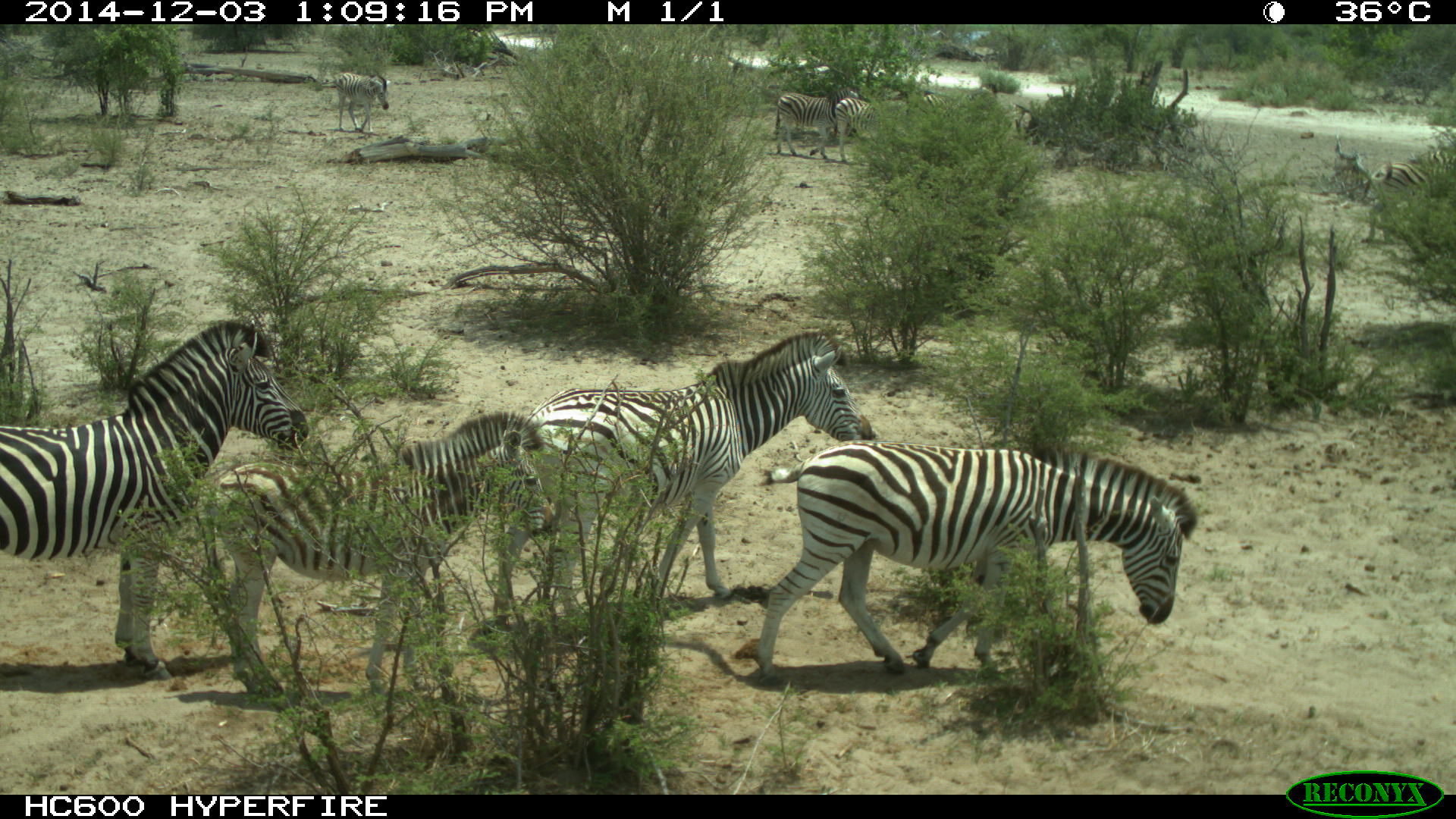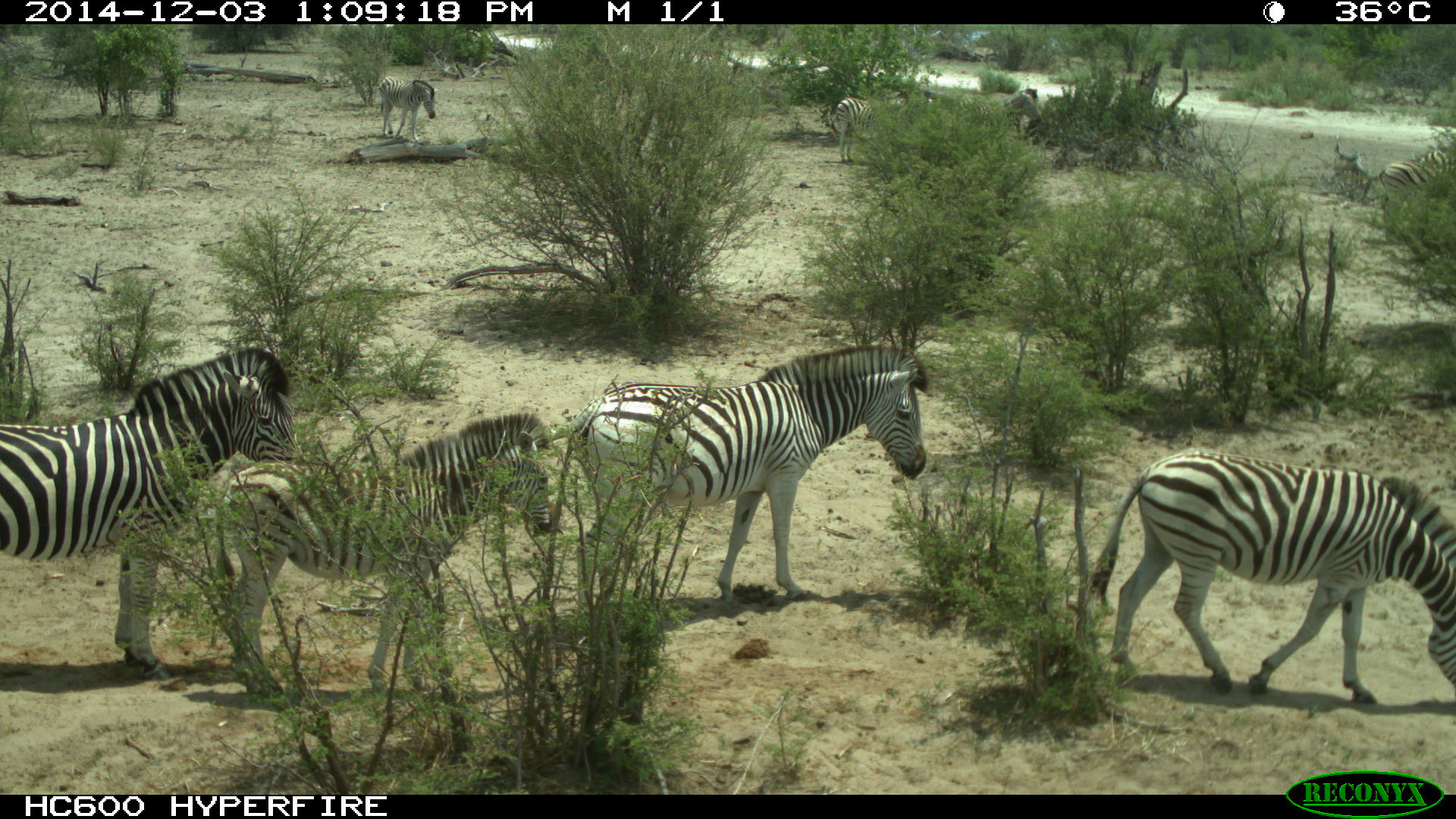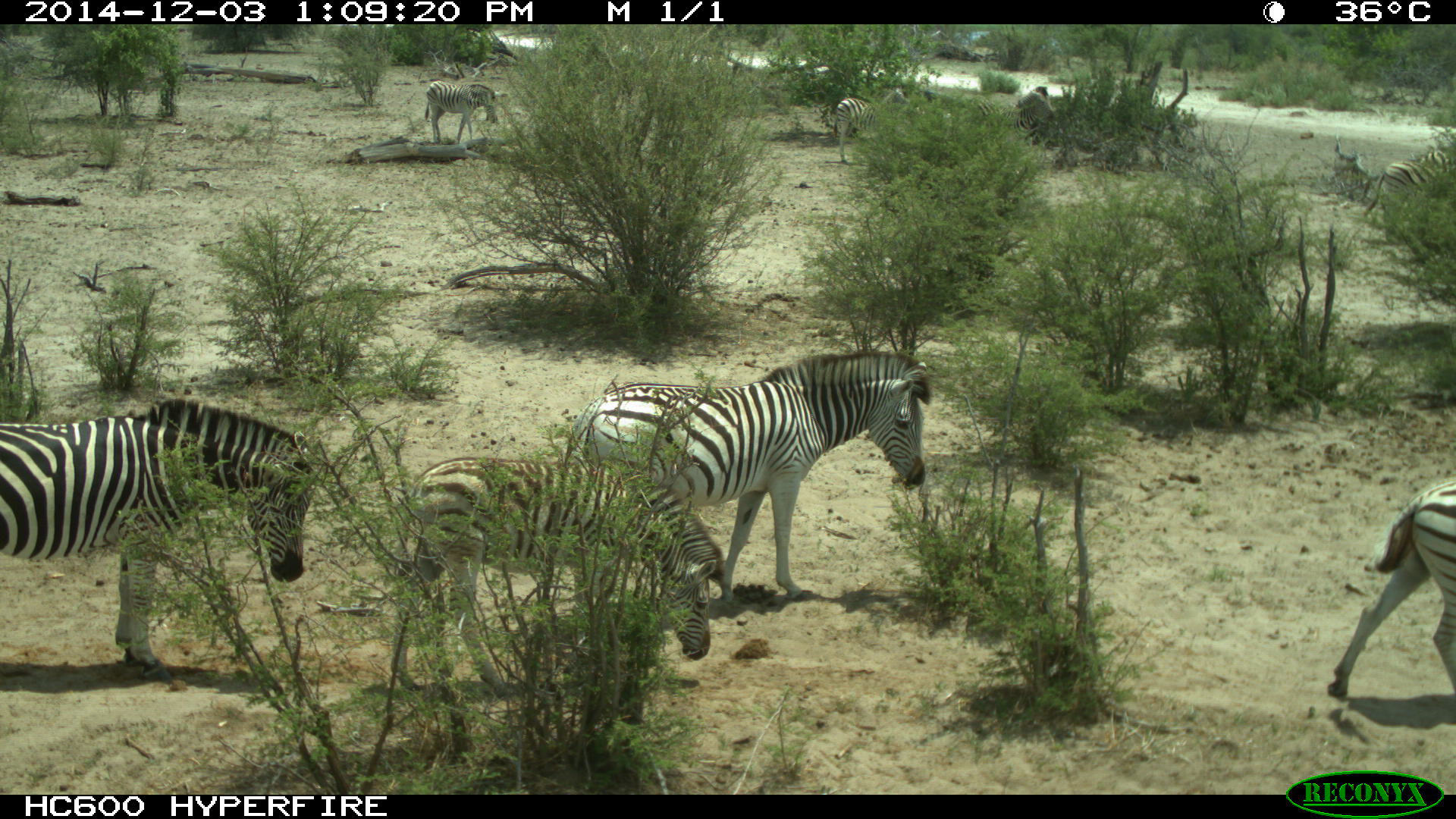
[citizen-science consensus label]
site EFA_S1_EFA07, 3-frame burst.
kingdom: Animalia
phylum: Chordata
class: Mammalia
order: Perissodactyla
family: Equidae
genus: Equus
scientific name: Equus quagga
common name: plains zebra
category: zebraplains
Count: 10.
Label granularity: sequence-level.